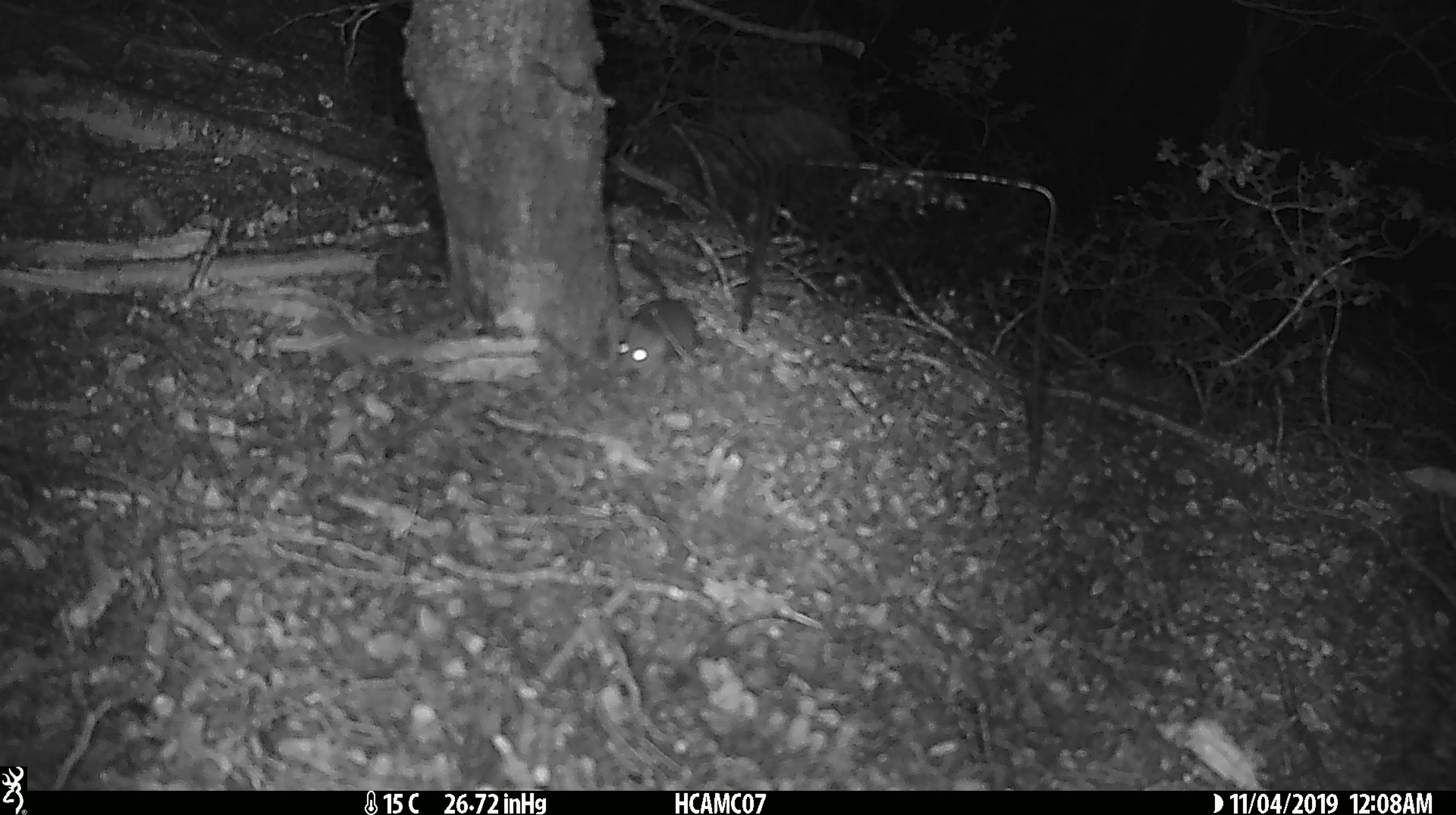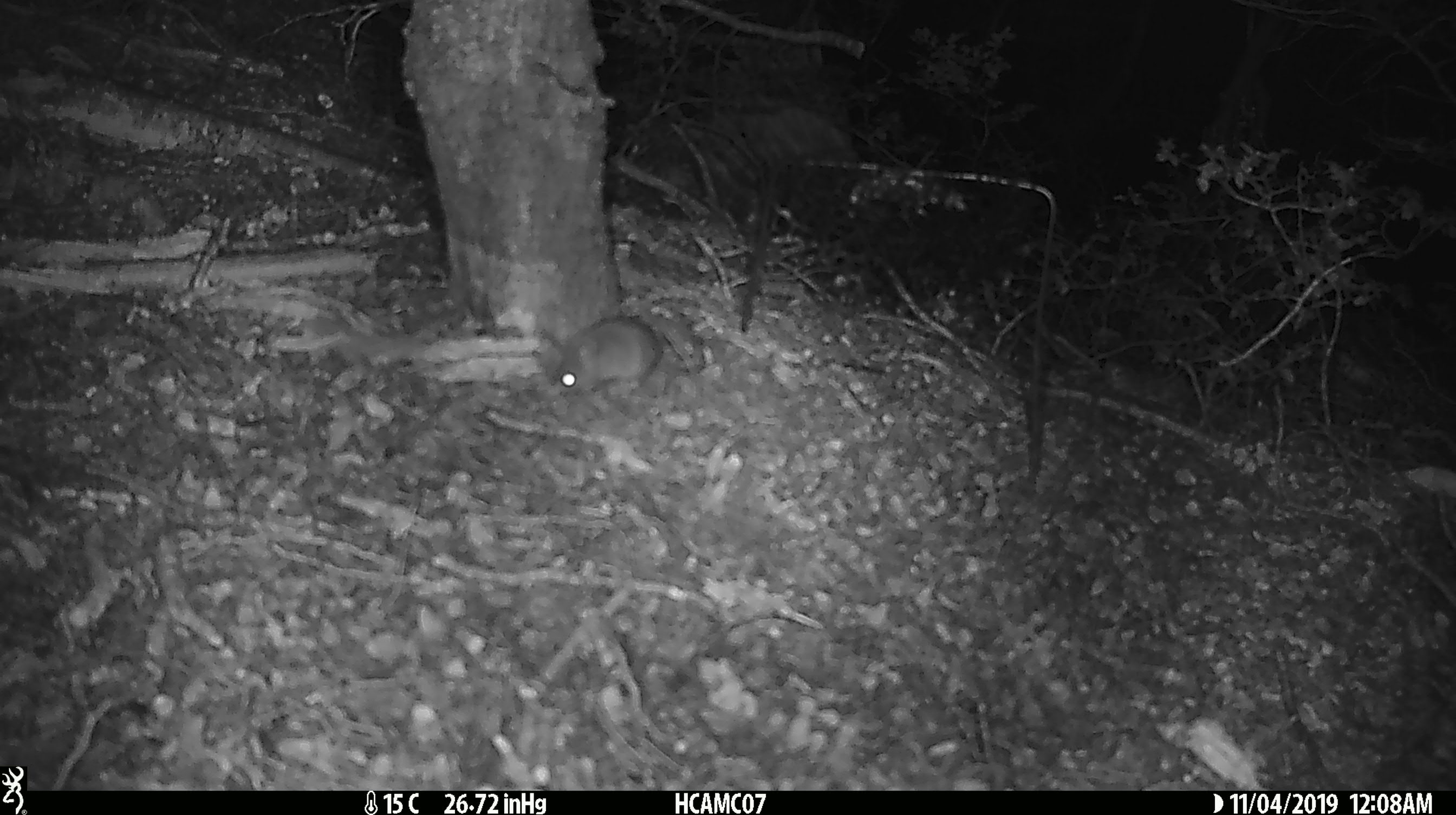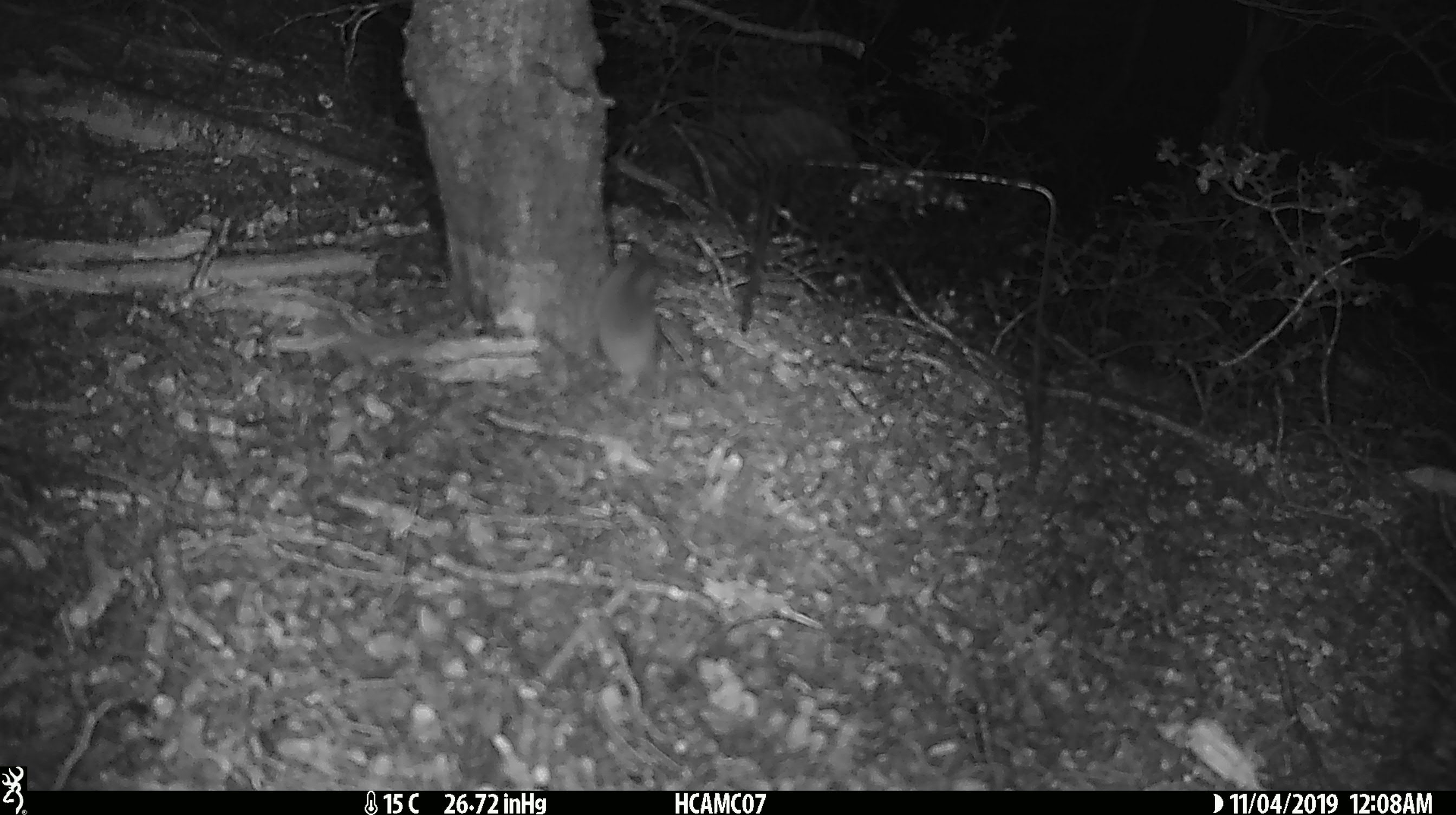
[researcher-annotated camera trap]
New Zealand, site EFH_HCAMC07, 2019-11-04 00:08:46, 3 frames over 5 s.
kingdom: Animalia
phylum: Chordata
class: Mammalia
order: Rodentia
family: Muridae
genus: Mus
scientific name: Mus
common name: mouse